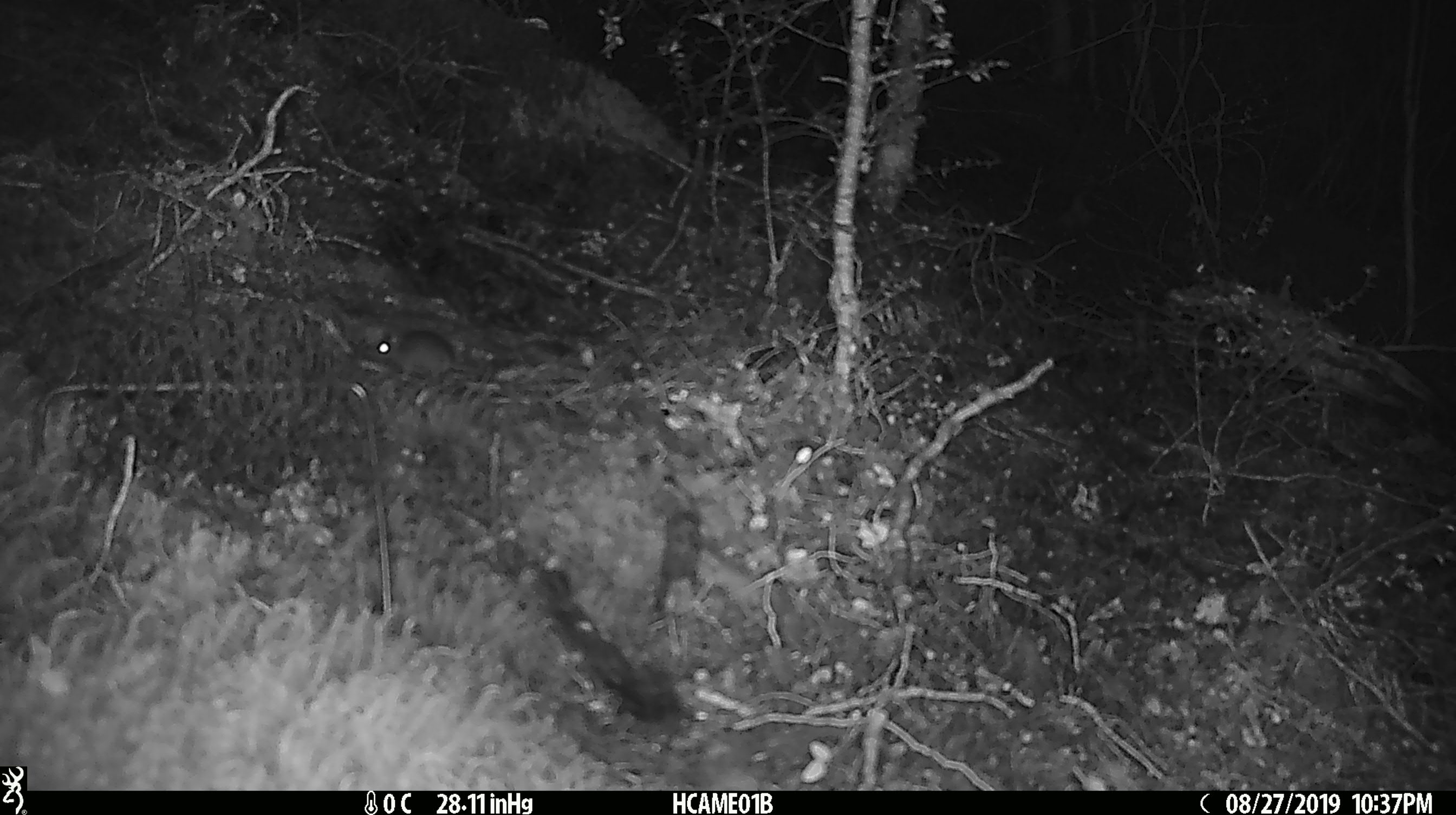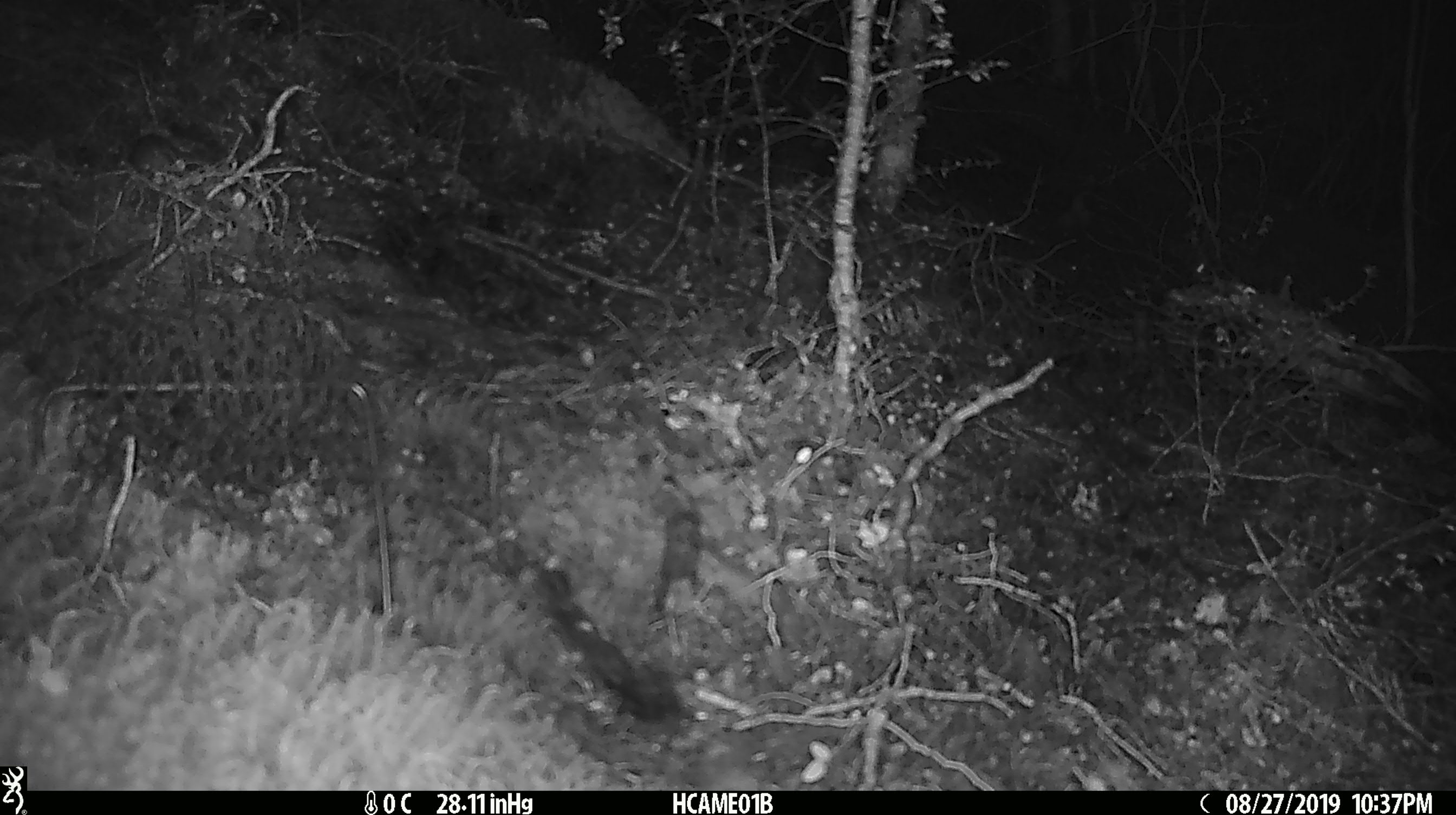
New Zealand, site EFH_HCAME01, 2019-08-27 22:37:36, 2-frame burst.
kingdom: Animalia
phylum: Chordata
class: Mammalia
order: Rodentia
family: Muridae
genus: Mus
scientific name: Mus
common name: mouse